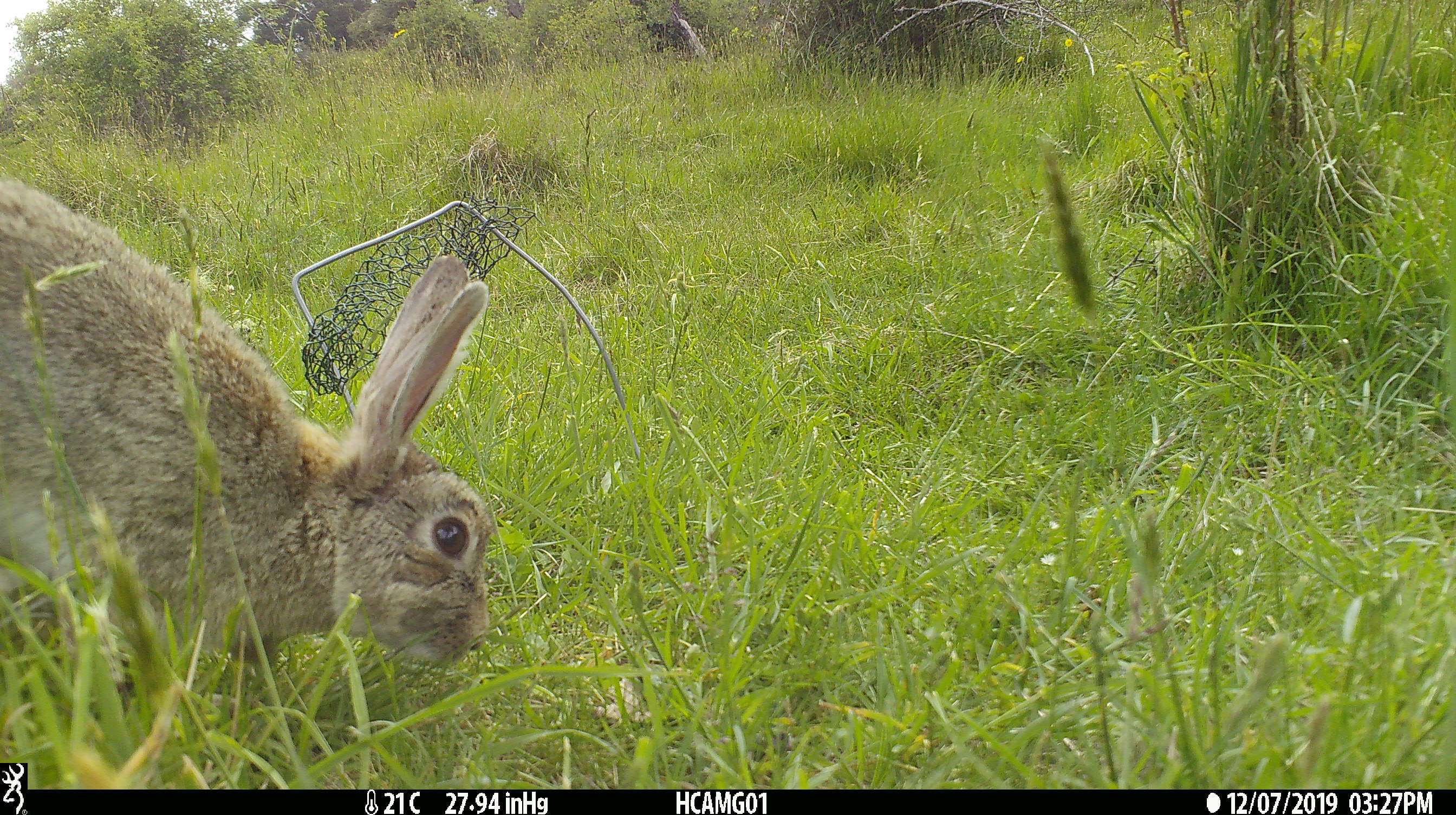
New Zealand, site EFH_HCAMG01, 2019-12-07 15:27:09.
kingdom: Animalia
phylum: Chordata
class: Mammalia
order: Lagomorpha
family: Leporidae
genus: Oryctolagus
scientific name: Oryctolagus cuniculus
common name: european rabbit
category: rabbit